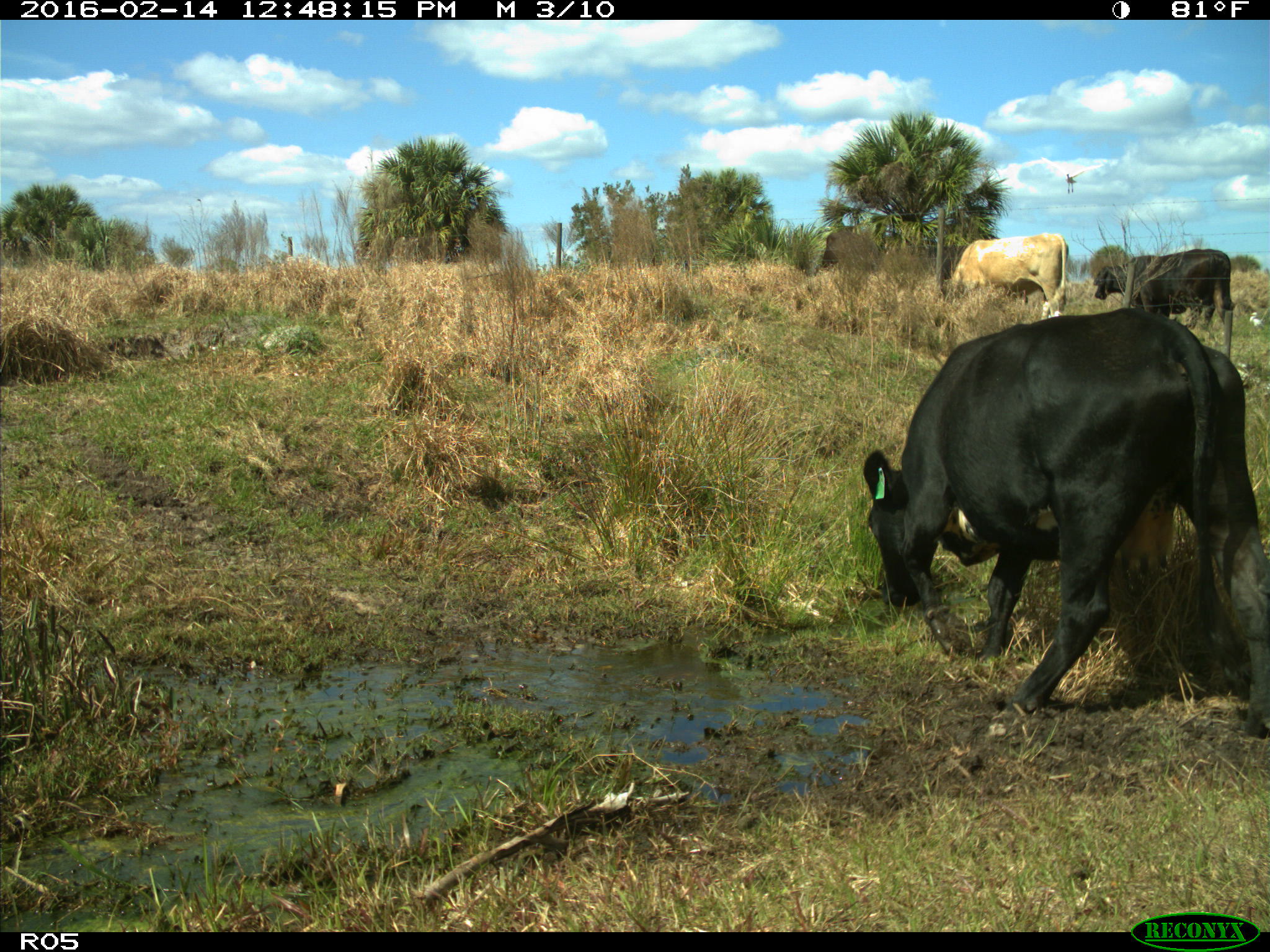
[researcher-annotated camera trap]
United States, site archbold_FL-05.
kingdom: Animalia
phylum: Chordata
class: Mammalia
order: Artiodactyla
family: Bovidae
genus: Bos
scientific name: Bos taurus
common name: domestic cow